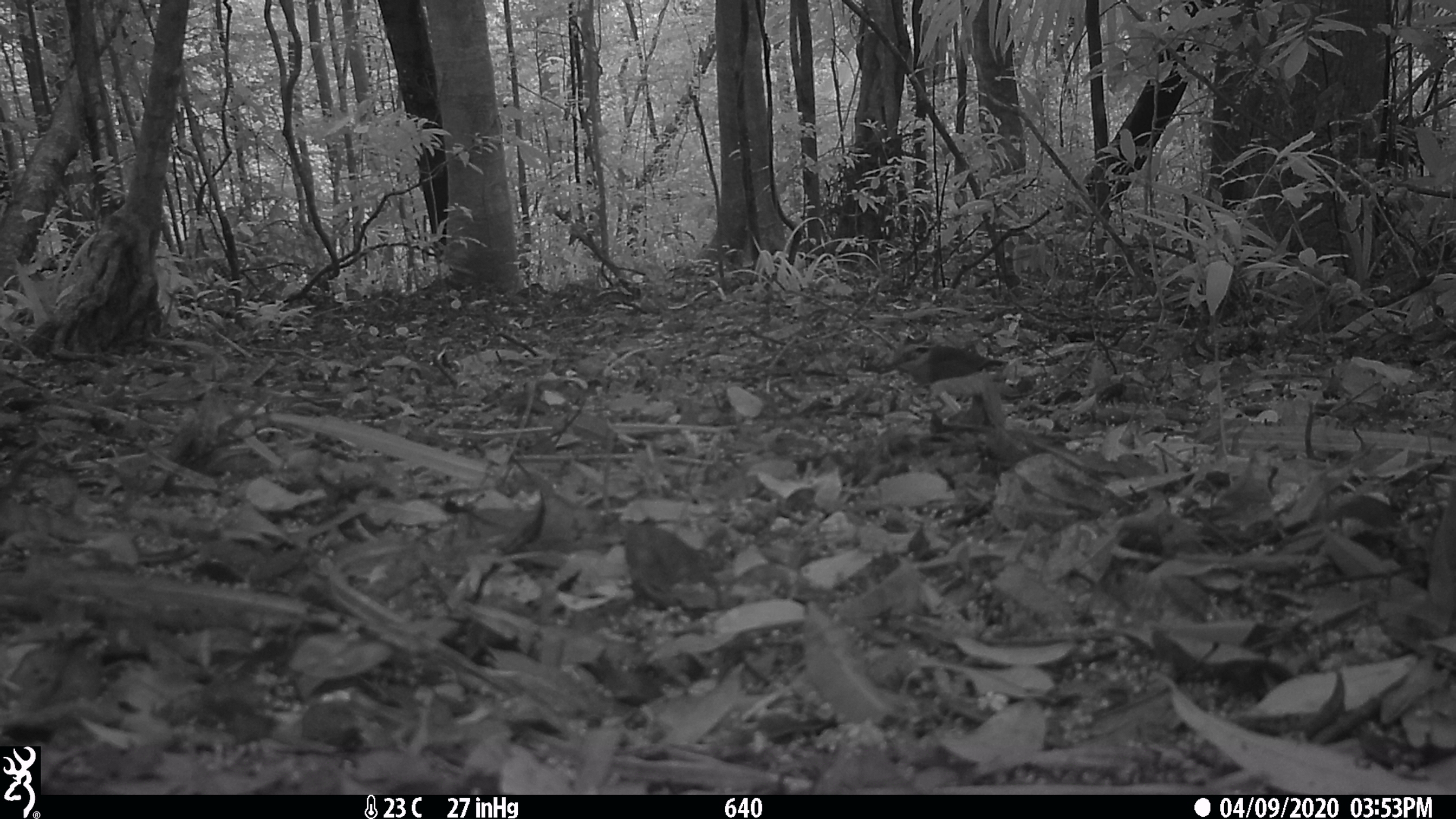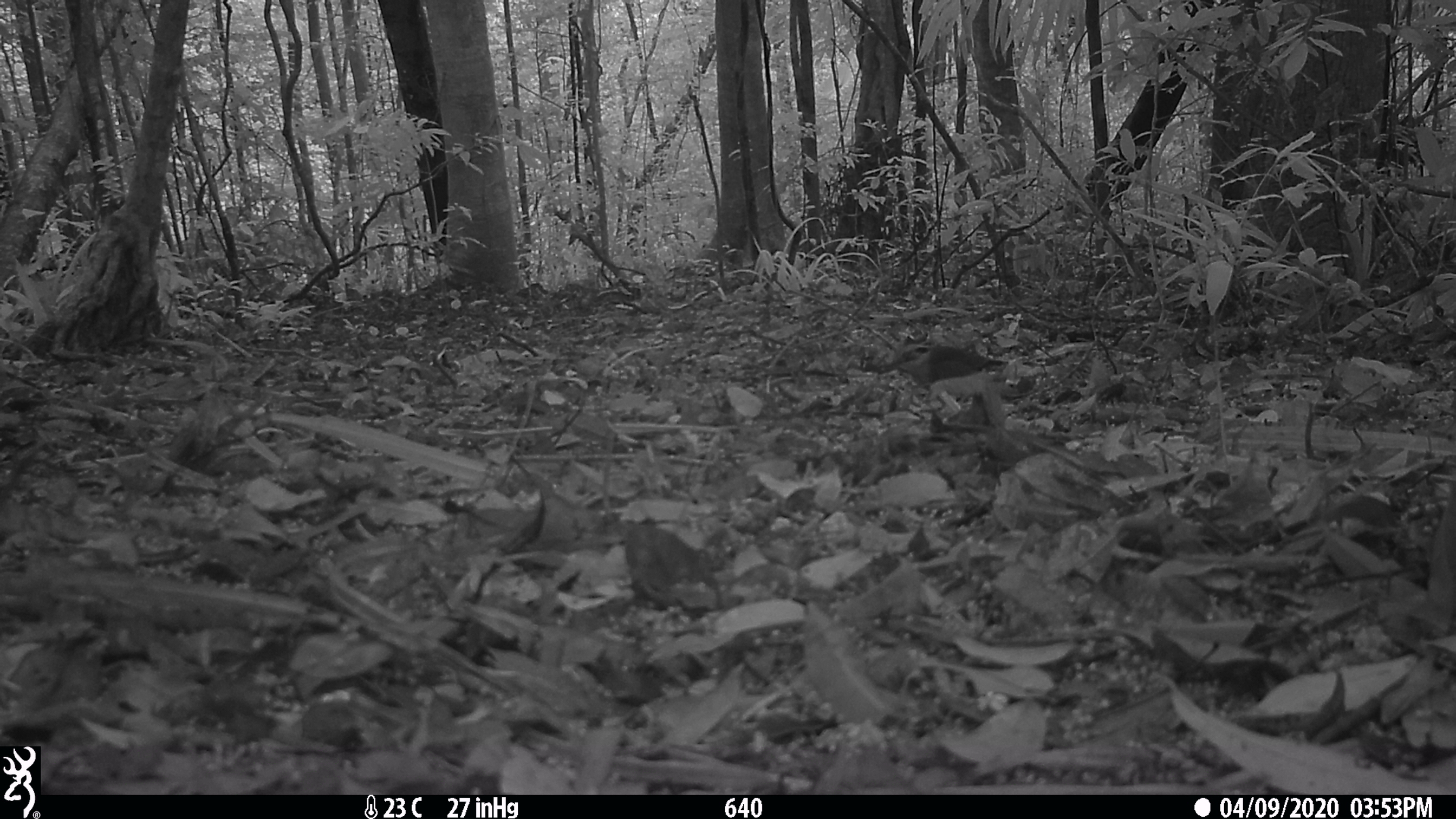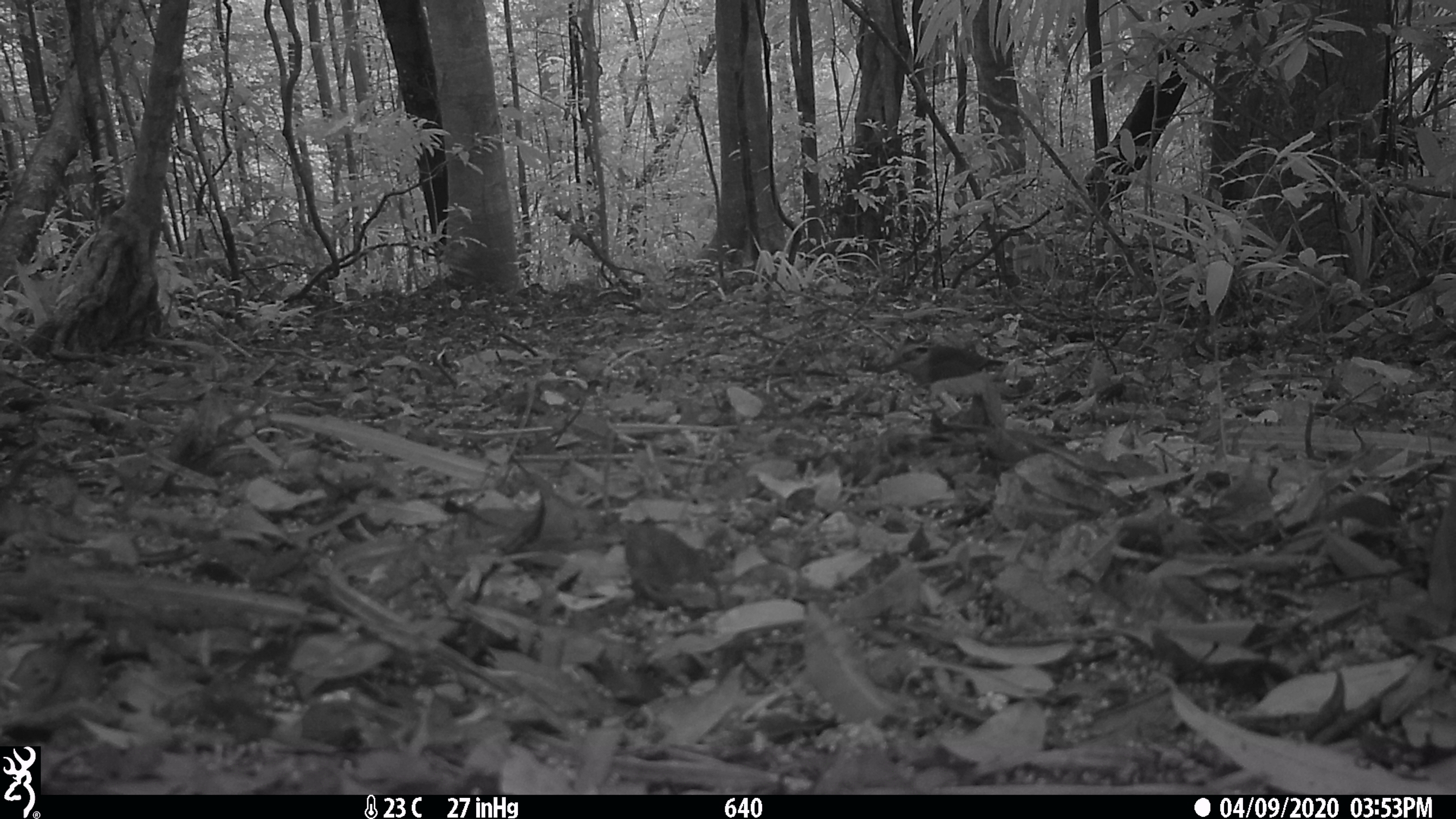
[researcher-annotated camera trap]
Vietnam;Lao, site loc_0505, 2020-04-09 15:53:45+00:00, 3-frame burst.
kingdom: Animalia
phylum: Chordata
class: Aves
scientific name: Aves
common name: bird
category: unidentified bird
Unidentified bird (bird) (Aves). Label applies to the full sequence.